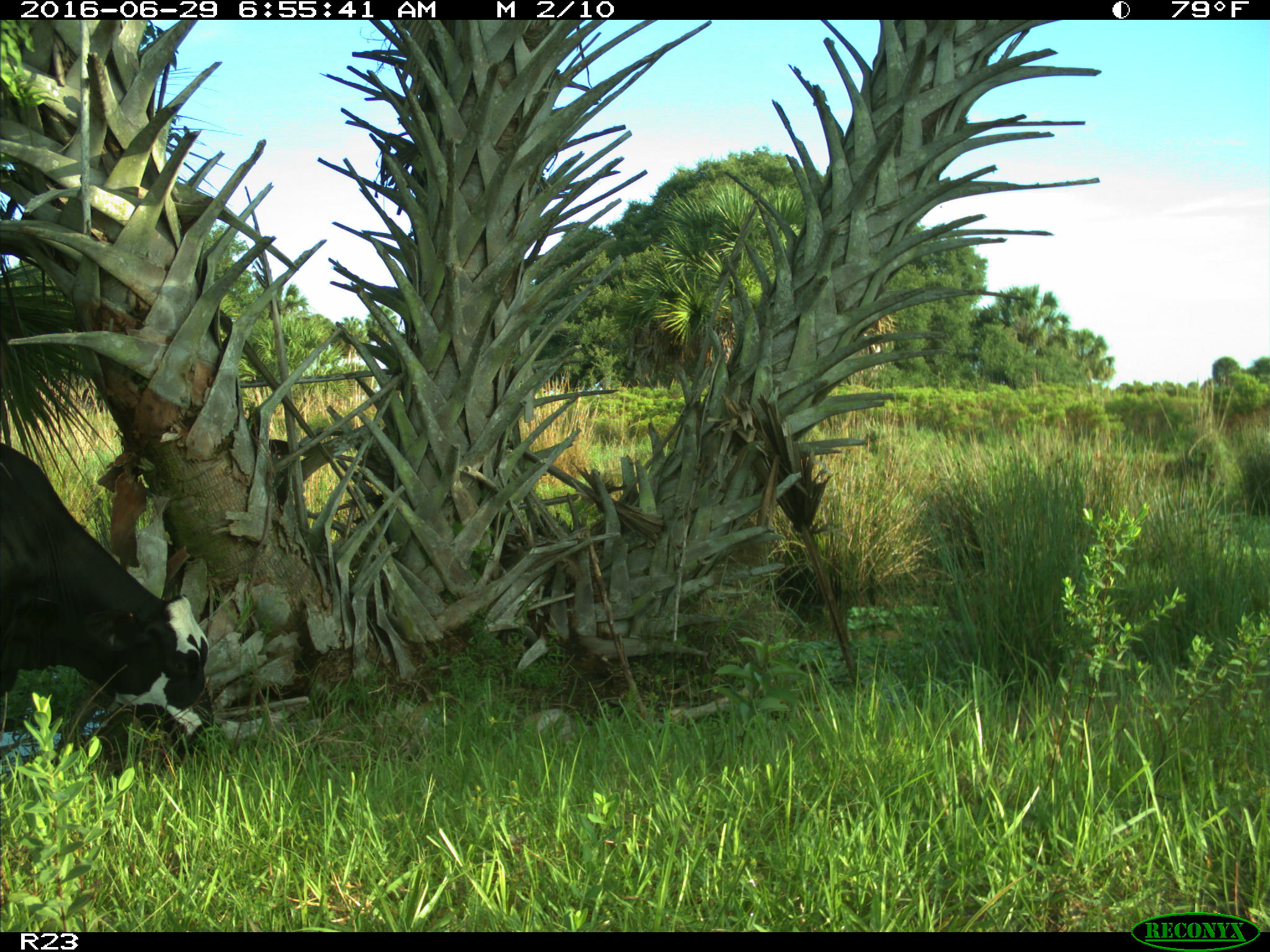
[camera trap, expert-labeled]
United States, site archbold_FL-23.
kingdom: Animalia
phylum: Chordata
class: Mammalia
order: Artiodactyla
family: Bovidae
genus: Bos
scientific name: Bos taurus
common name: domestic cow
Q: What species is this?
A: Bos taurus (domestic cow).